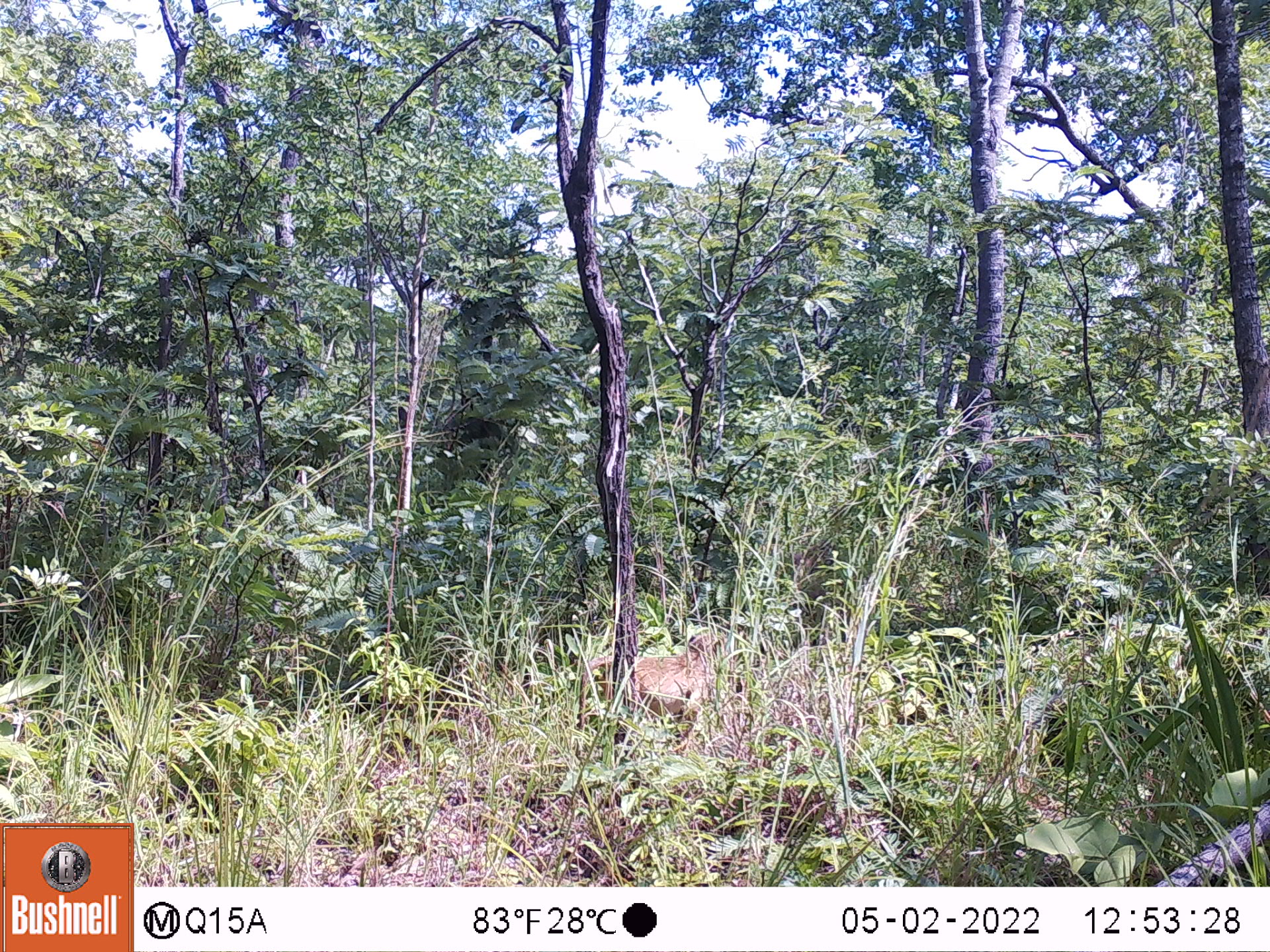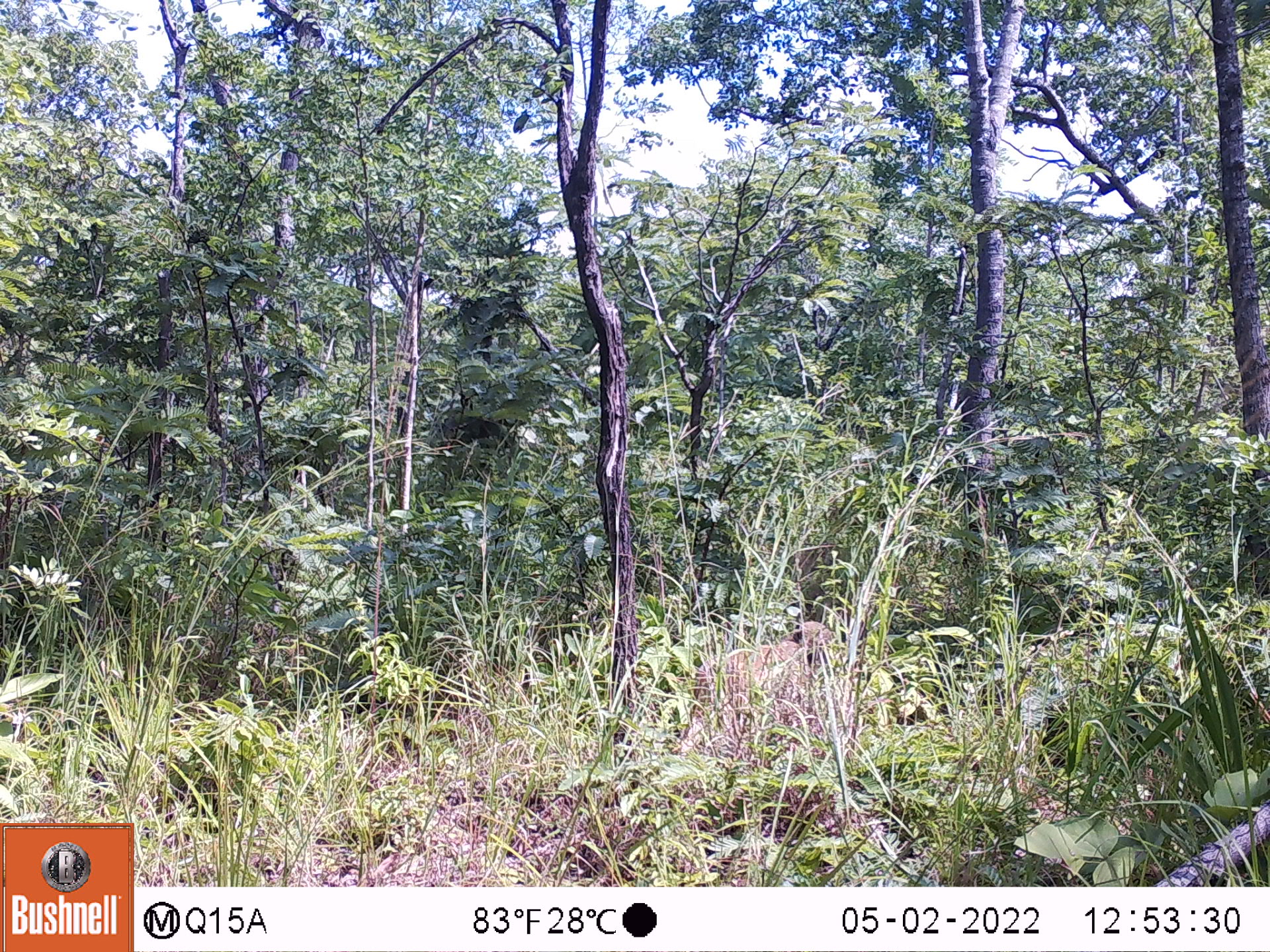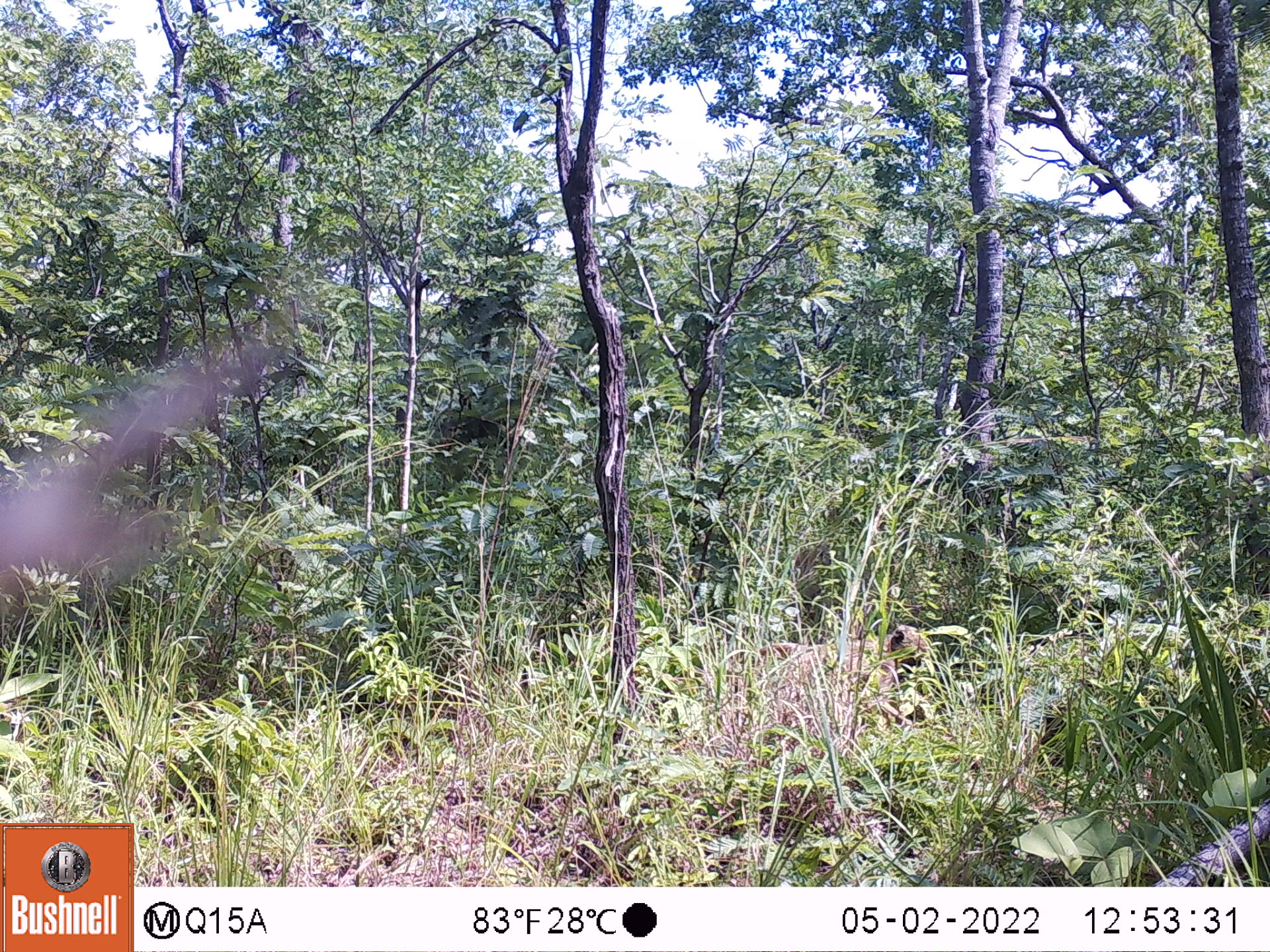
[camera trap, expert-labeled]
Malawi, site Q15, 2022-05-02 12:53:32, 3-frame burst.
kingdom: Animalia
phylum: Chordata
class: Mammalia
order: Primates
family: Cercopithecidae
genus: Papio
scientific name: Papio cynocephalus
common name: yellow baboon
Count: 1.